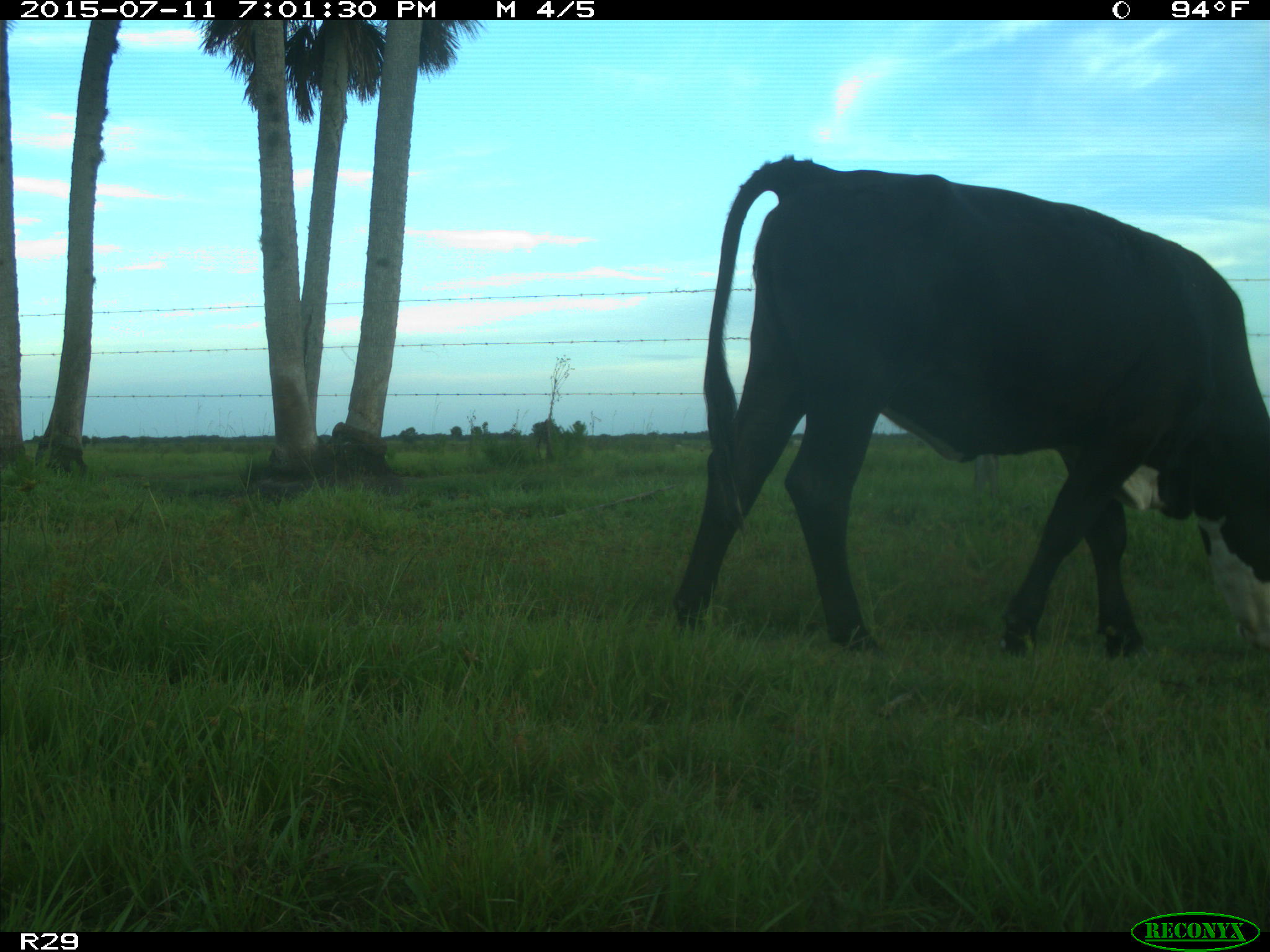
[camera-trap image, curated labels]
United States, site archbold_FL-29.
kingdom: Animalia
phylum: Chordata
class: Mammalia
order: Artiodactyla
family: Bovidae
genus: Bos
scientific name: Bos taurus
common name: domestic cow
Bos taurus (domestic cow).